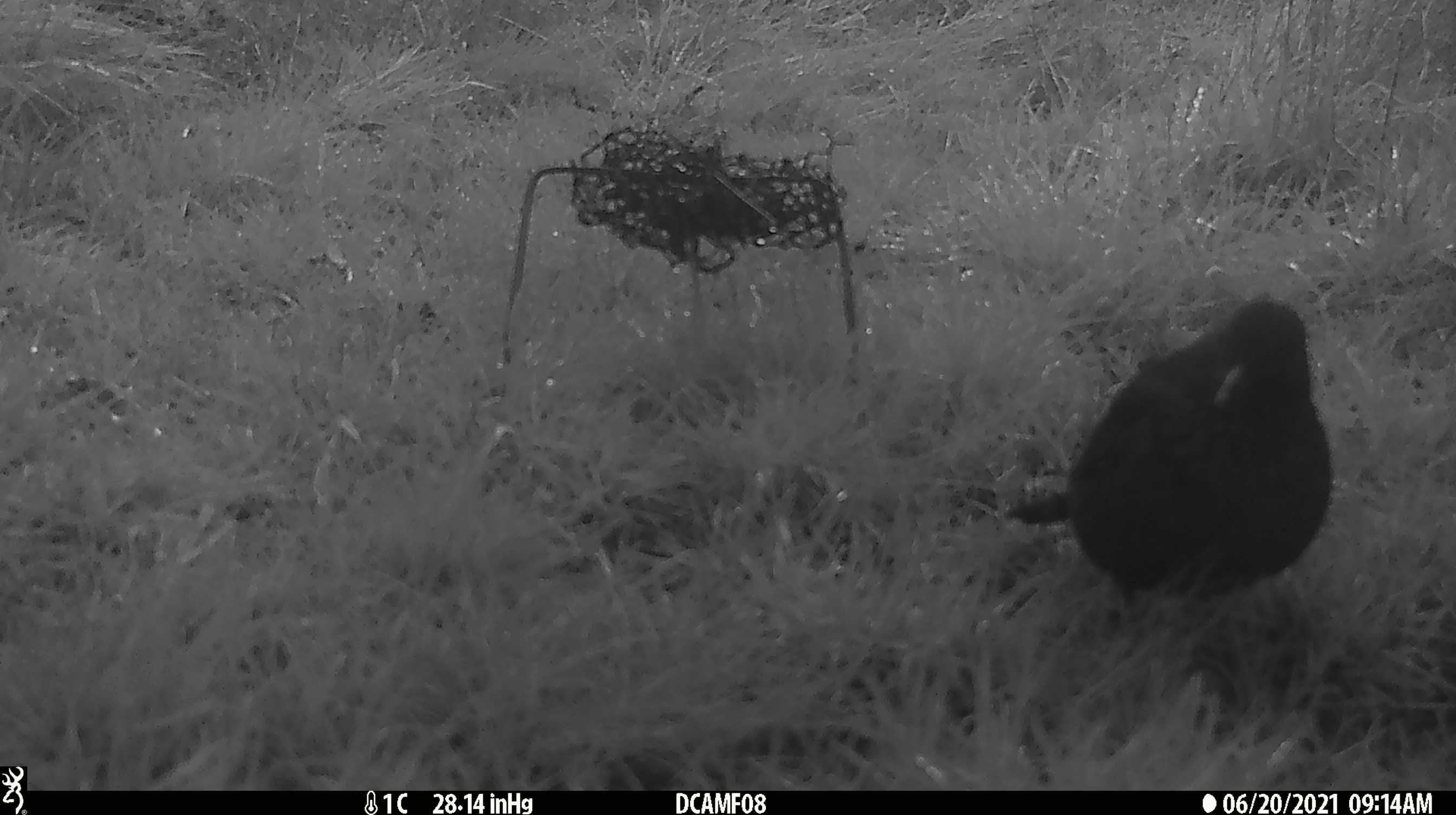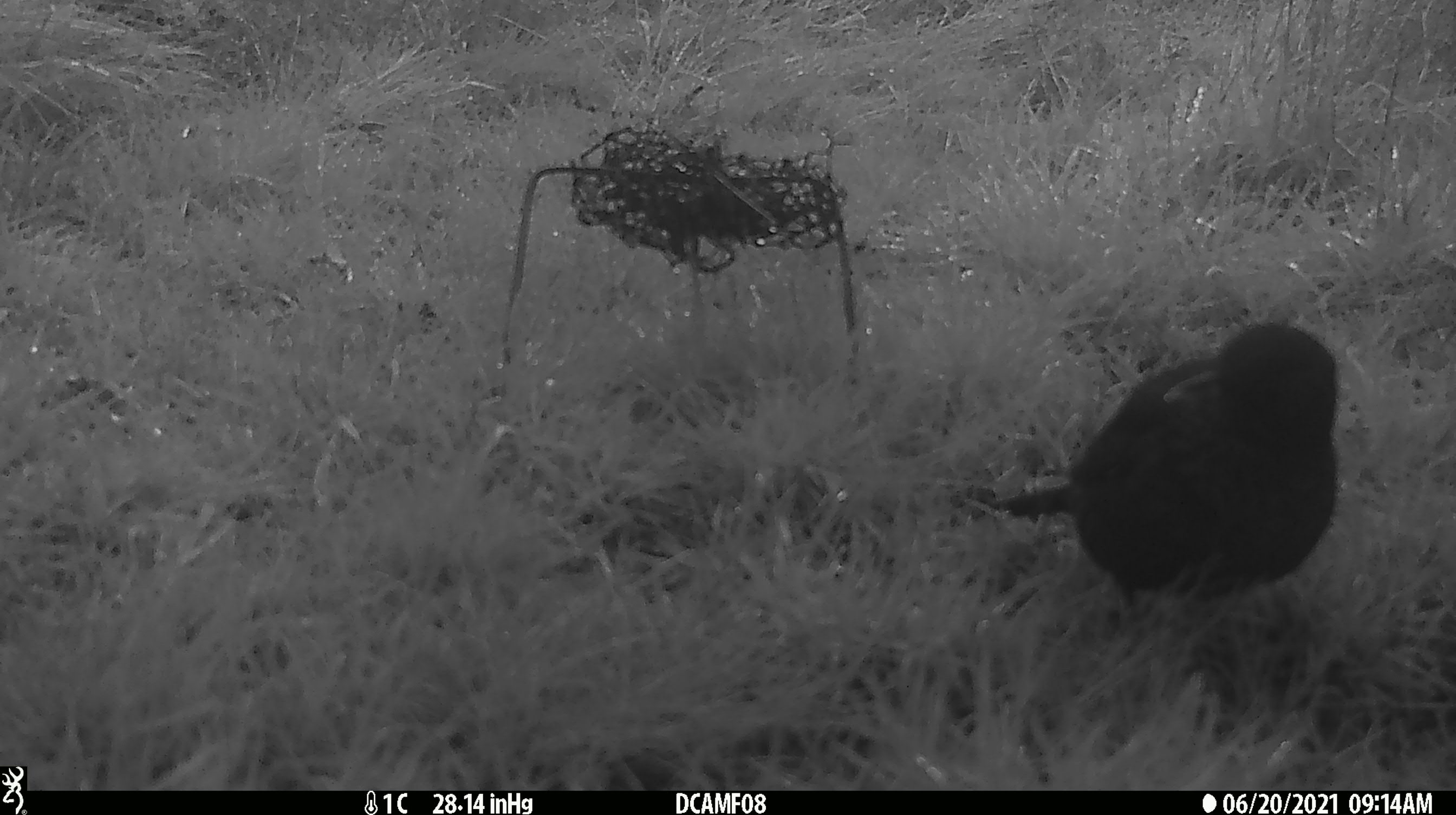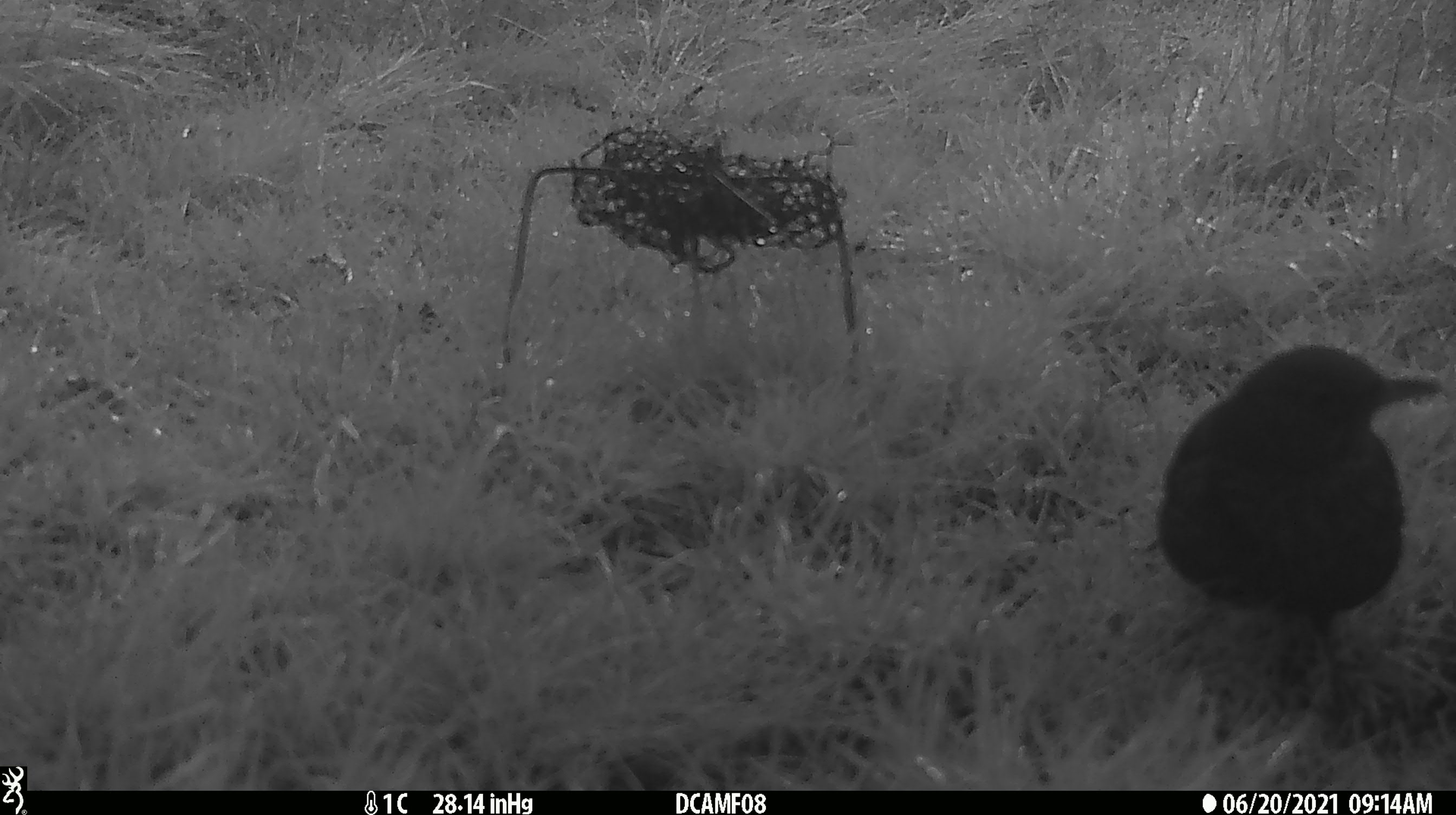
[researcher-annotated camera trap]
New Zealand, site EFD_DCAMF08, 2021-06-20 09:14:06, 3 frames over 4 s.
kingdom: Animalia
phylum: Chordata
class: Aves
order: Passeriformes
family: Turdidae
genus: Turdus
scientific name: Turdus merula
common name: eurasian blackbird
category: blackbird